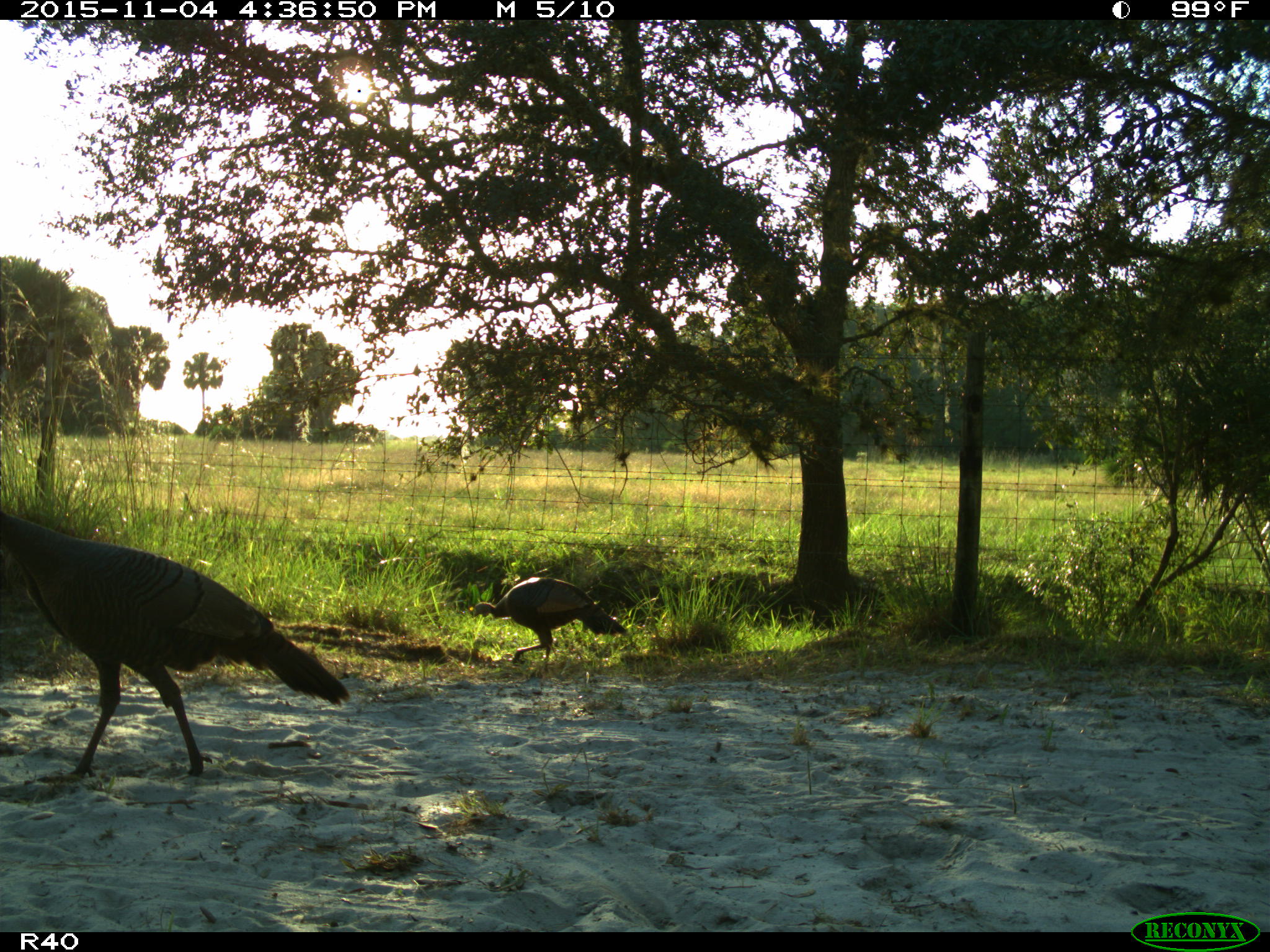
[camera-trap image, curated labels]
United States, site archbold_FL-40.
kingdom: Animalia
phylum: Chordata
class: Aves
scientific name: Aves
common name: birds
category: unidentified bird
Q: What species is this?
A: Unidentified bird (birds) (Aves).